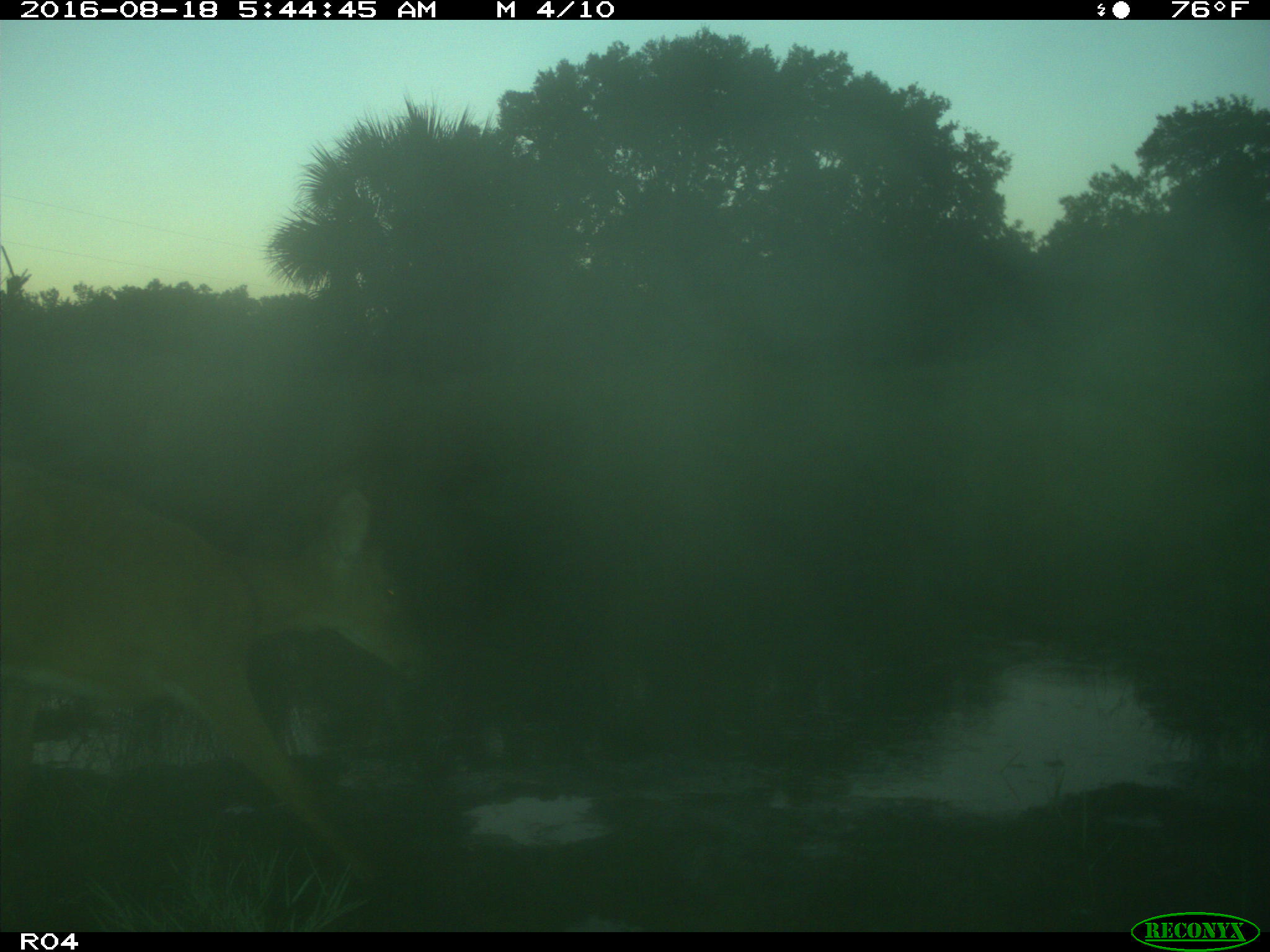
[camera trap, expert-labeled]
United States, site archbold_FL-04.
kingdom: Animalia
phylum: Chordata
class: Mammalia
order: Artiodactyla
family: Cervidae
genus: Odocoileus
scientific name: Odocoileus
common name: deer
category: unidentified deer